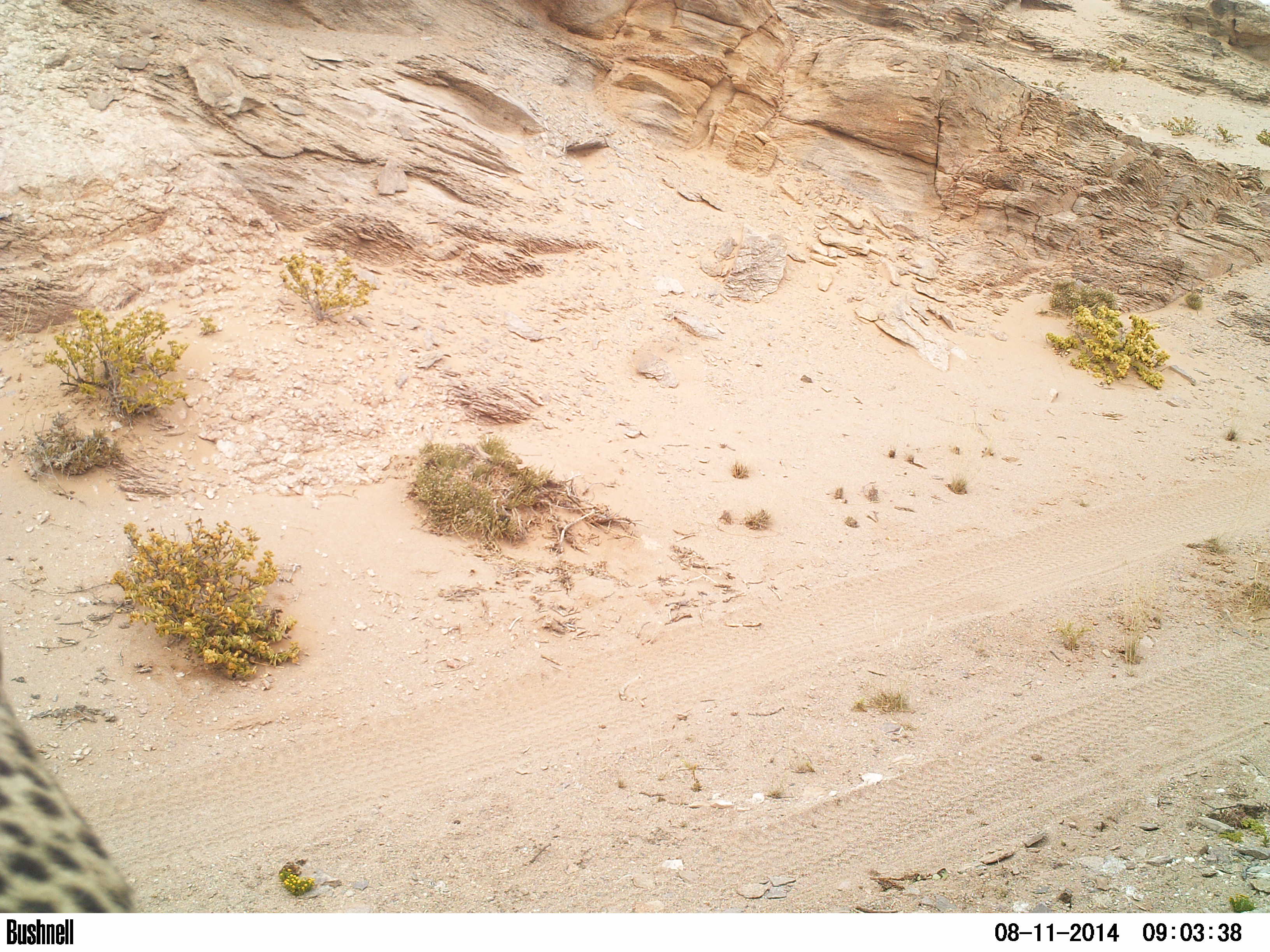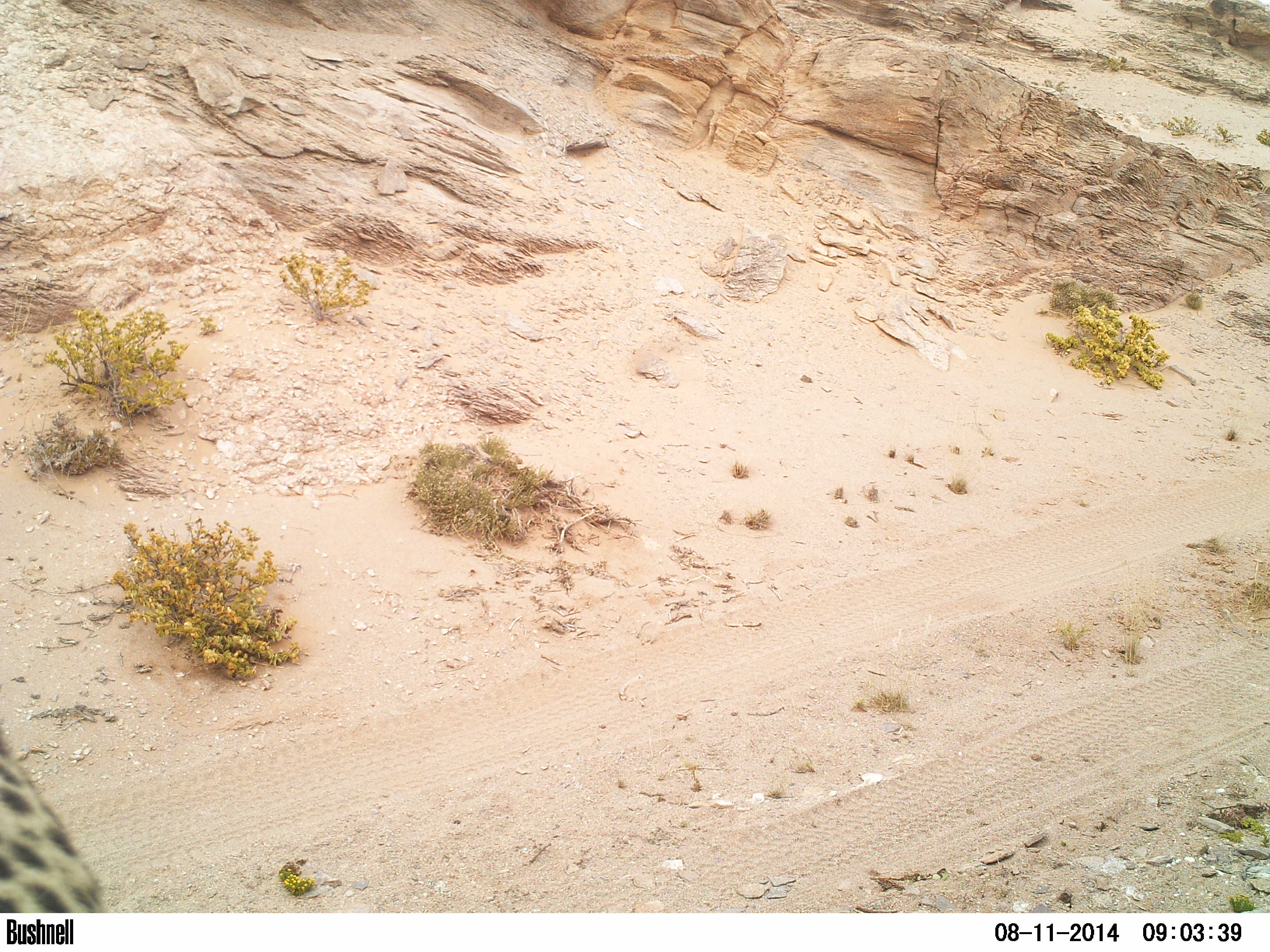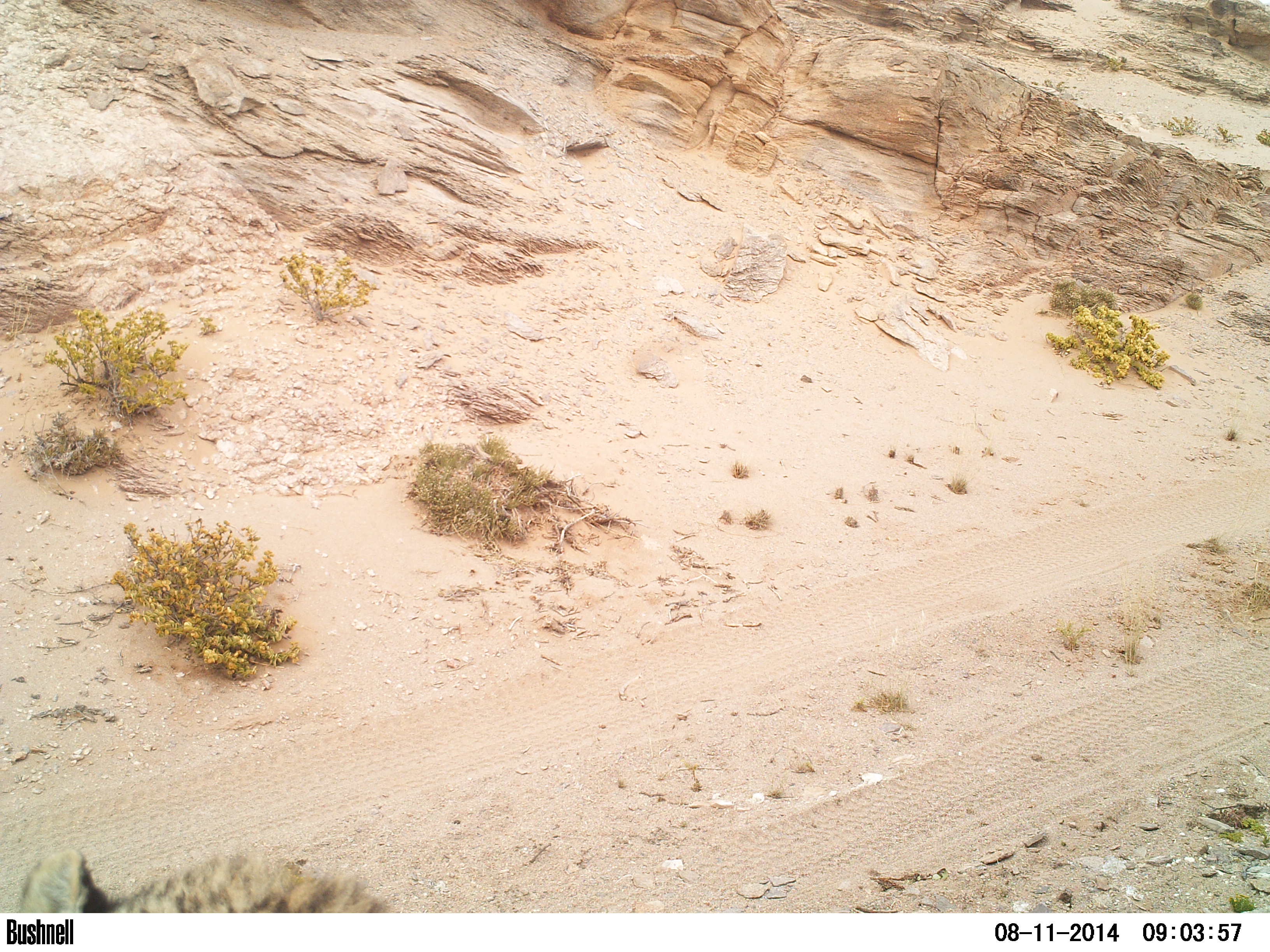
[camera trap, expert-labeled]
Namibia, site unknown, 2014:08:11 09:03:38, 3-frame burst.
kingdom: Animalia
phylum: Chordata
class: Mammalia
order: Carnivora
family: Felidae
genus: Acinonyx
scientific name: Acinonyx jubatus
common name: cheetah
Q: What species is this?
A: Acinonyx jubatus (cheetah).